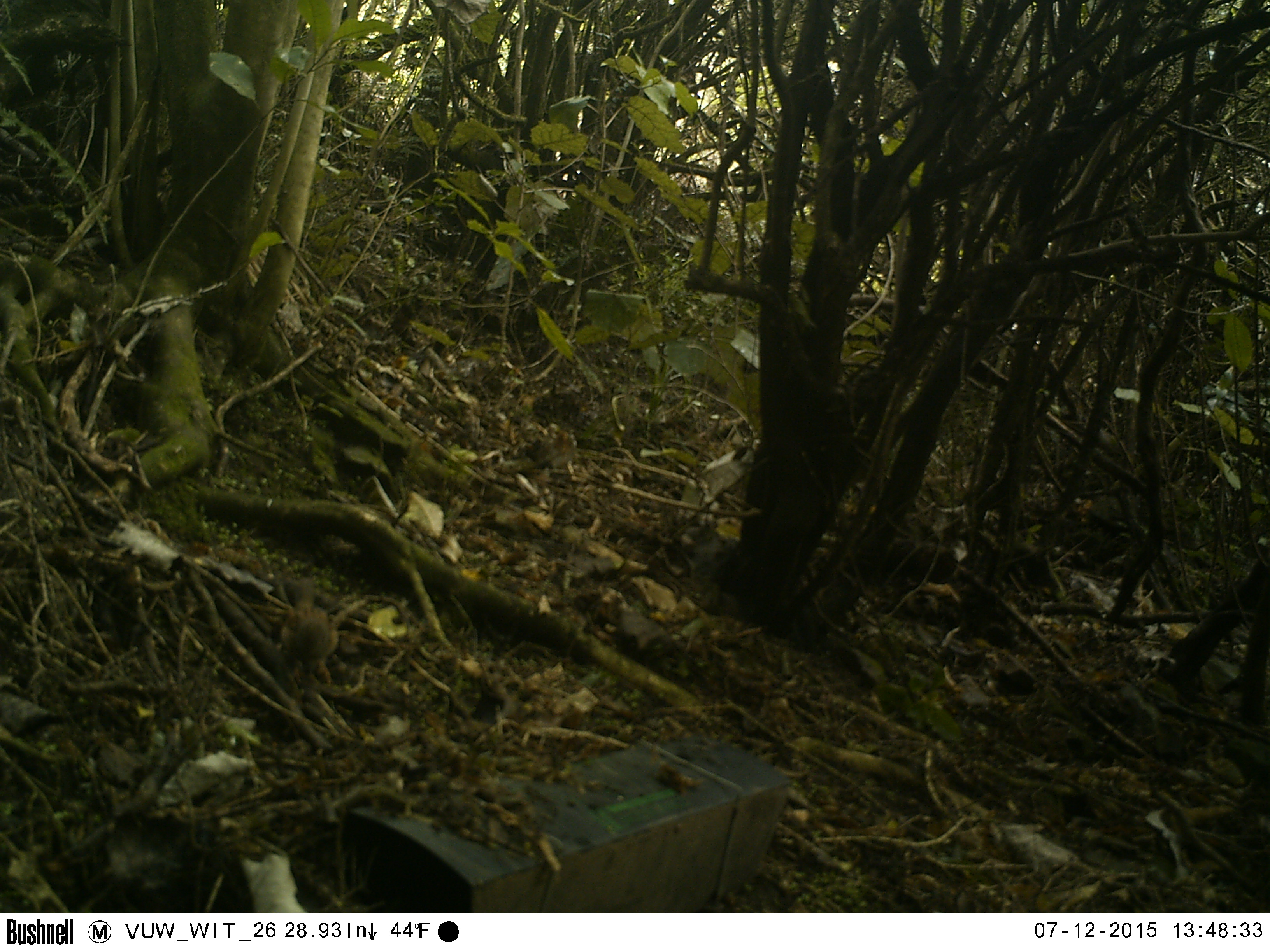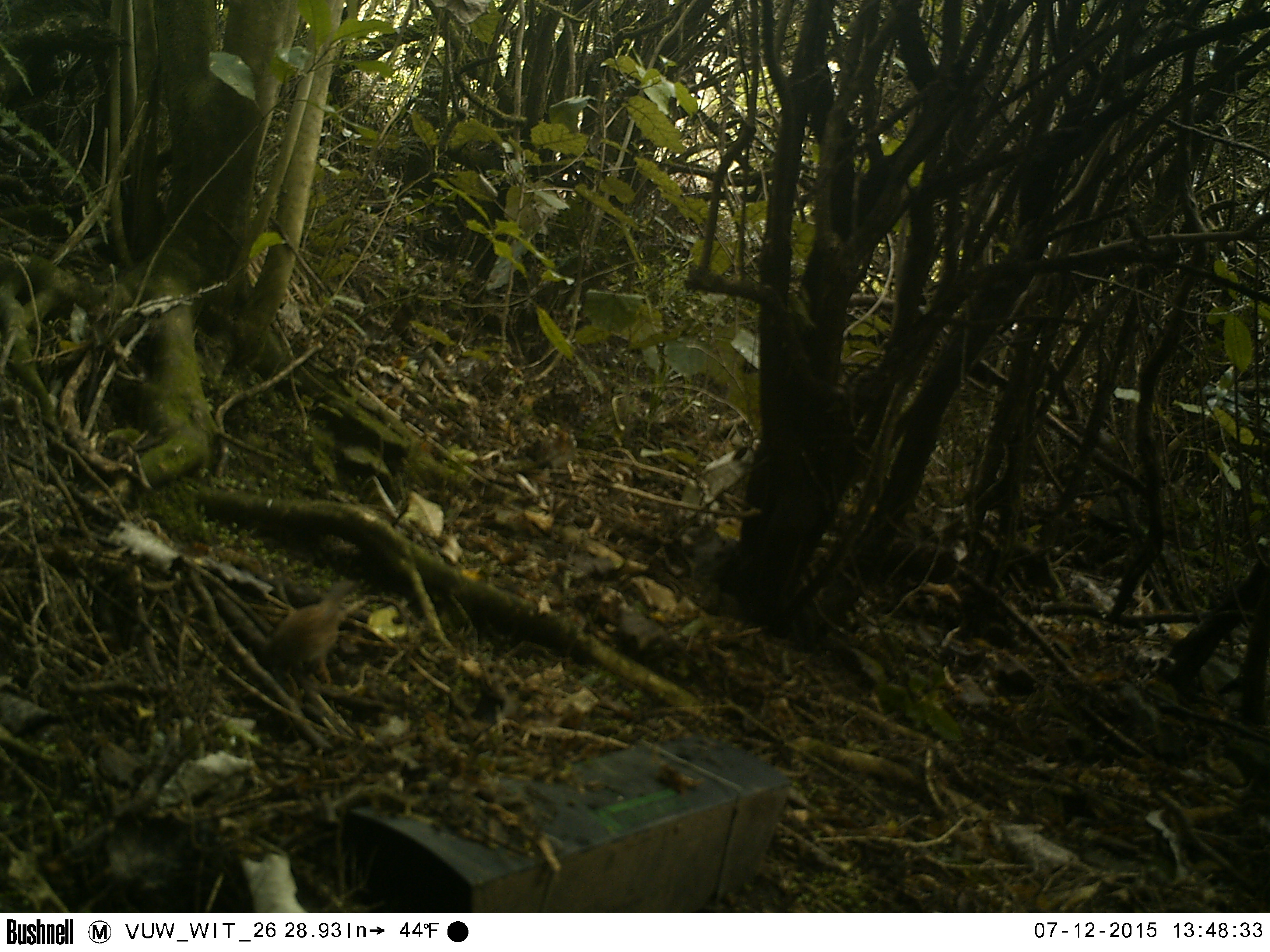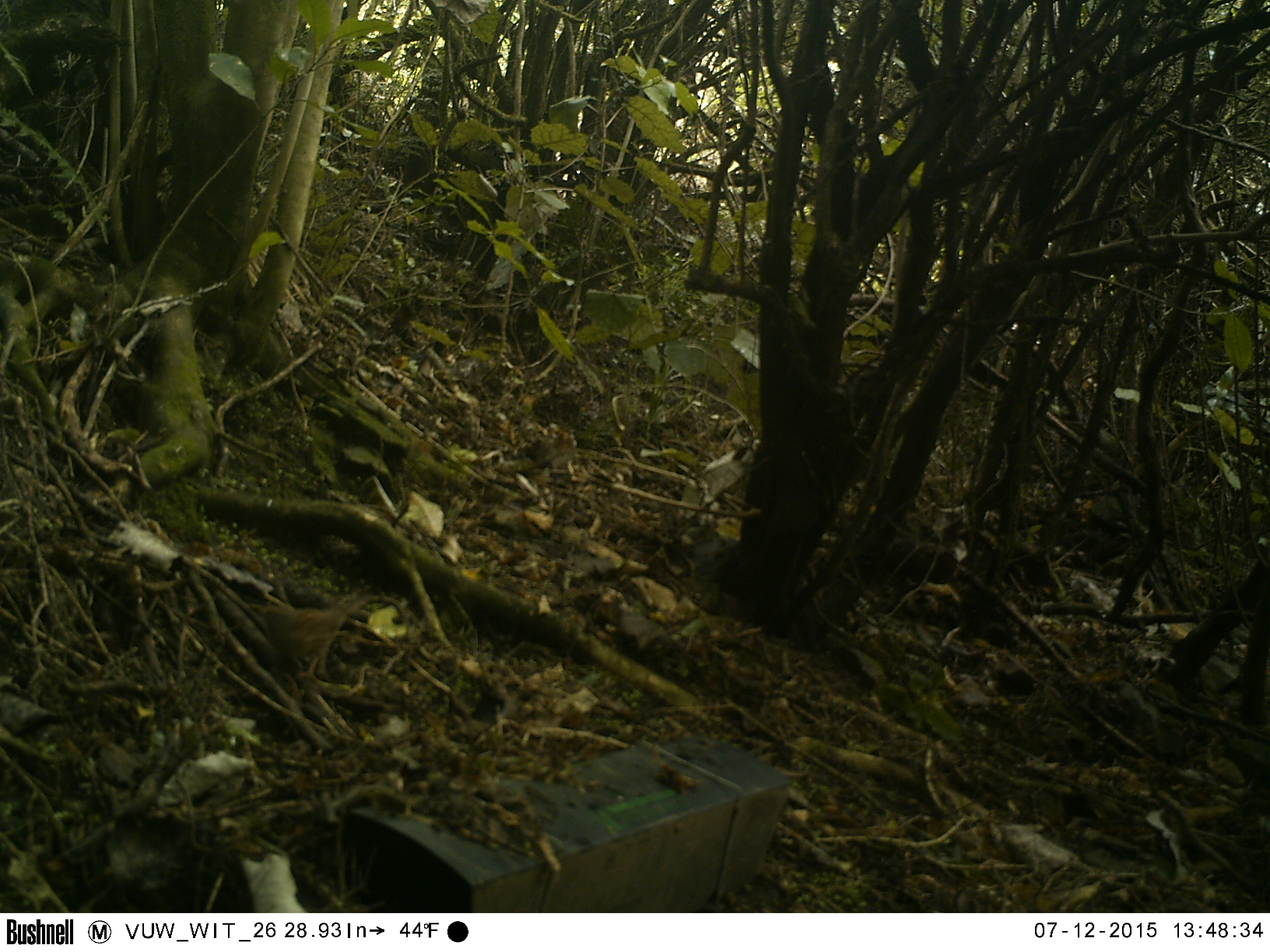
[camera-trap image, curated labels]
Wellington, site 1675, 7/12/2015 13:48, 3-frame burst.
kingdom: Animalia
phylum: Chordata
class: Aves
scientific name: Aves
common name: bird